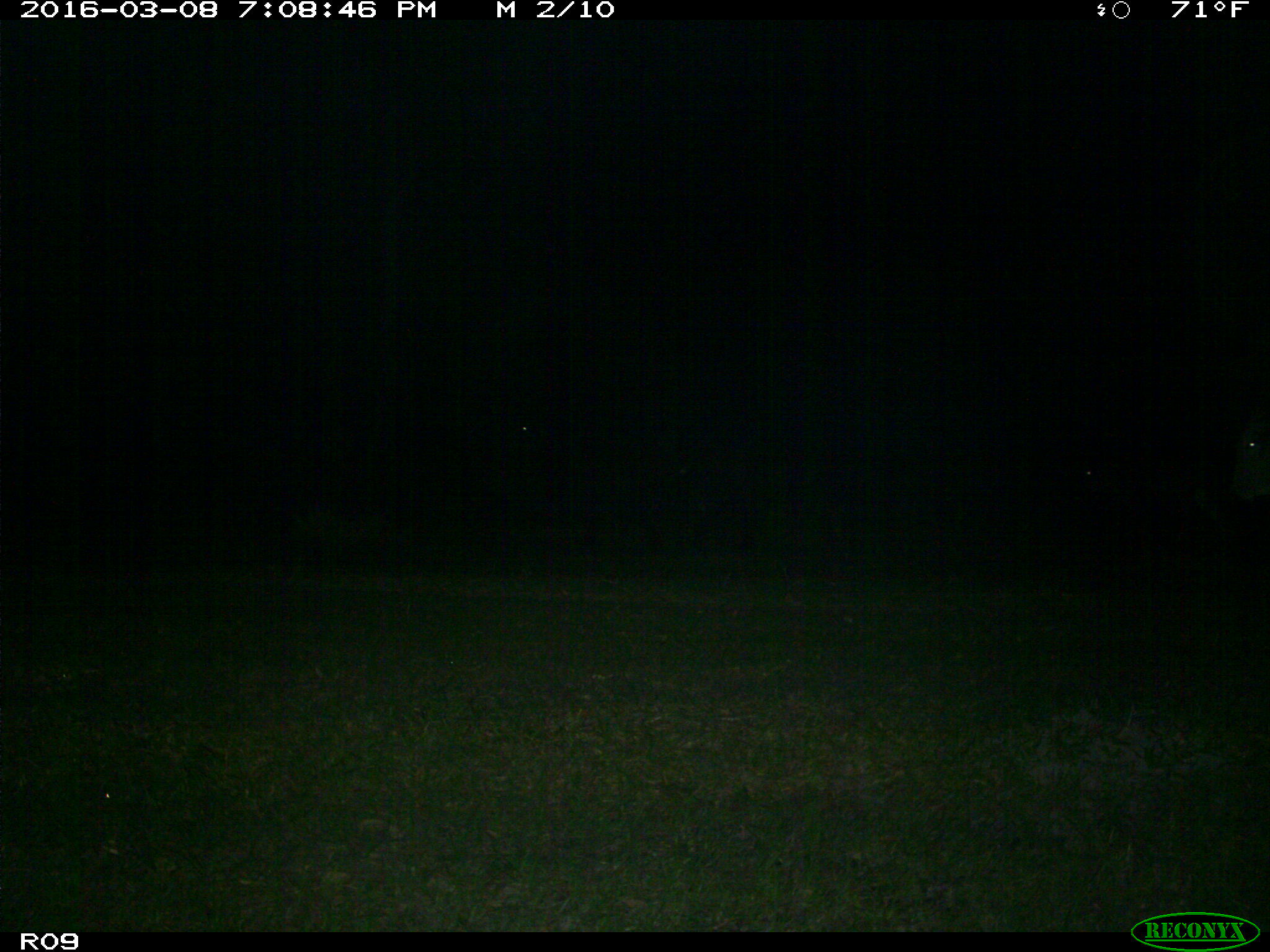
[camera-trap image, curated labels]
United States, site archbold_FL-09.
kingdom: Animalia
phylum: Chordata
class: Mammalia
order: Artiodactyla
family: Bovidae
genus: Bos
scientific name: Bos taurus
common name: domestic cow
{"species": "Bos taurus (domestic cow)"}